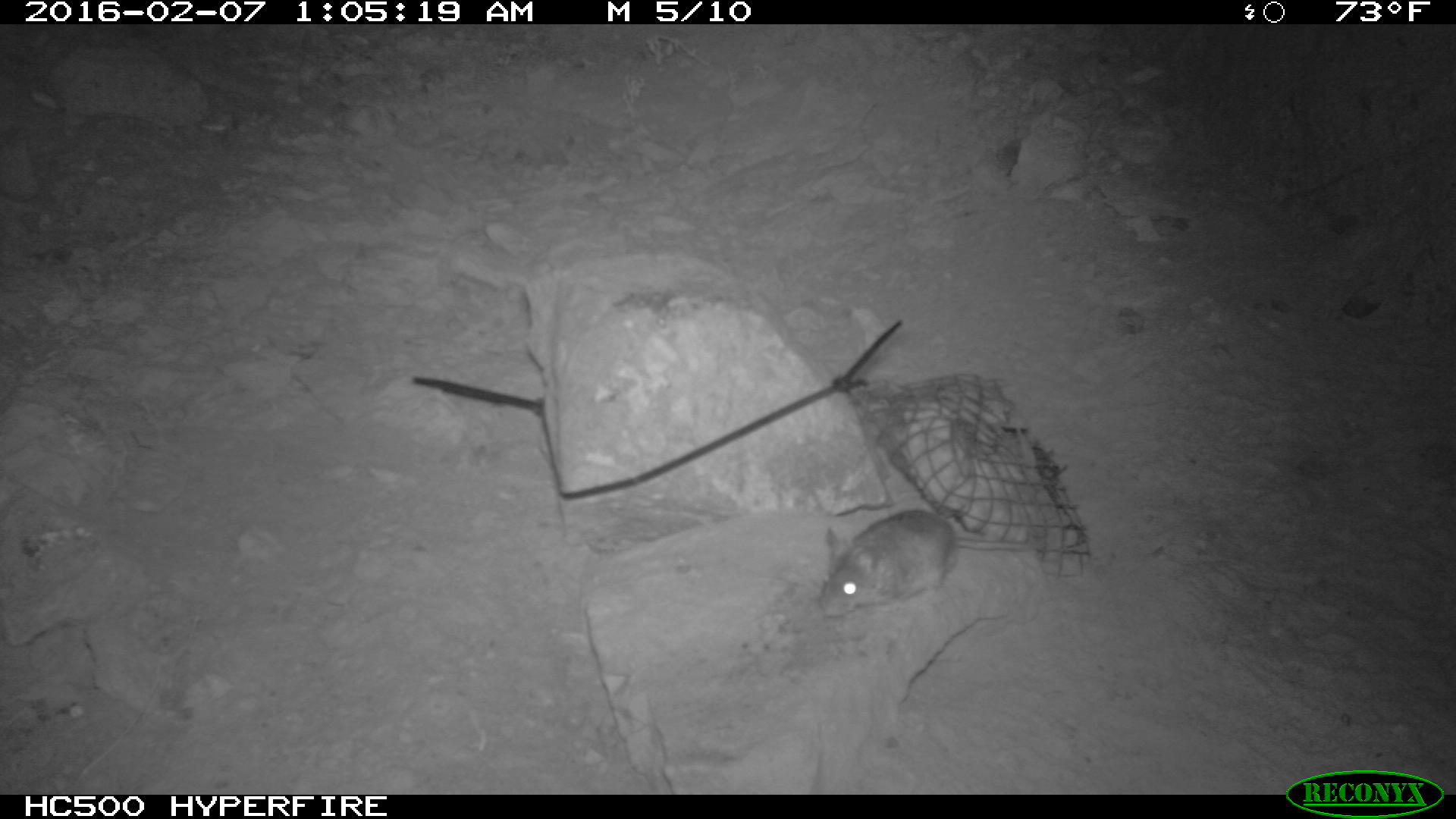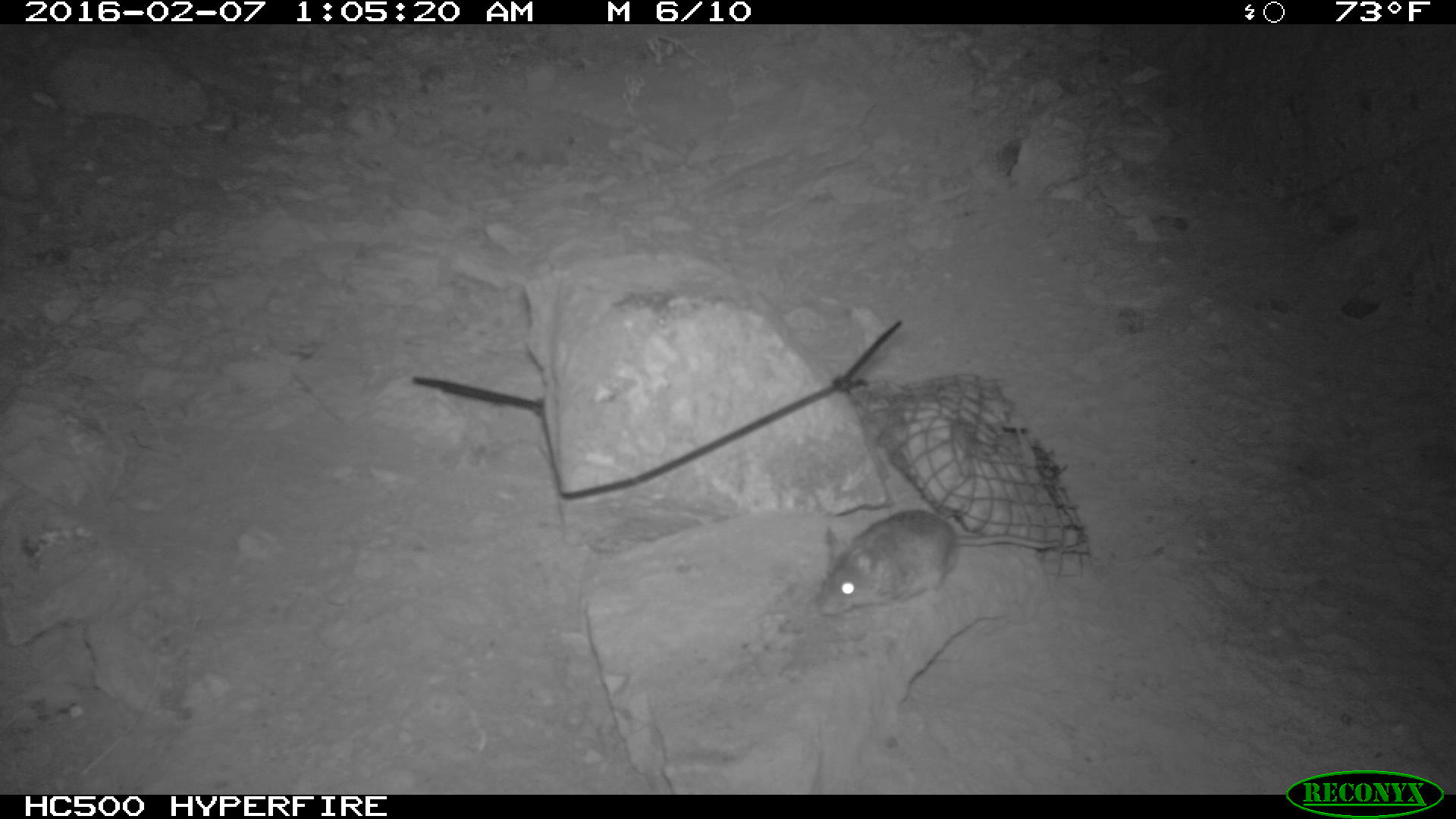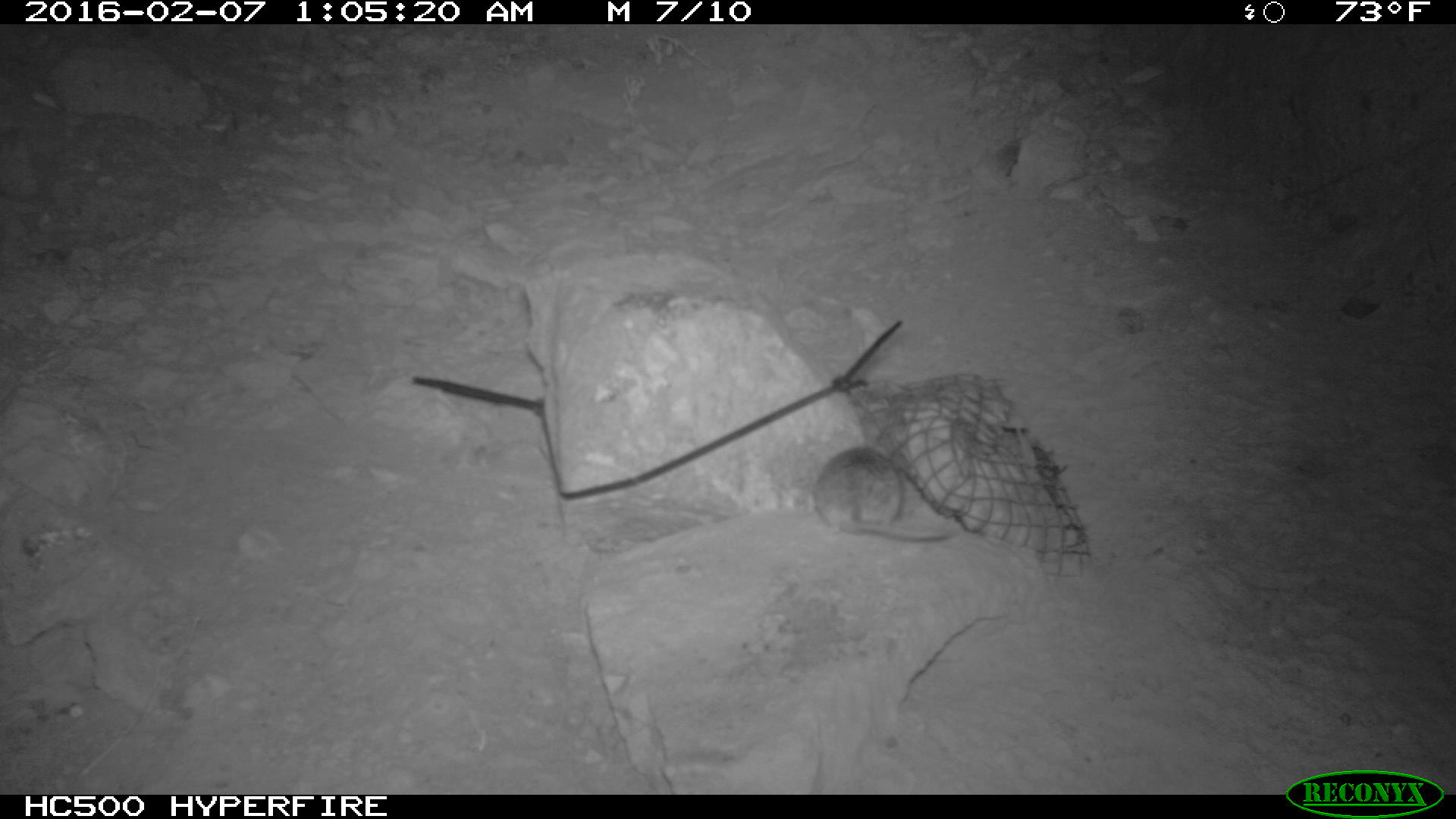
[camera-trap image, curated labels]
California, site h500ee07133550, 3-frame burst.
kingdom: Animalia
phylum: Chordata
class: Mammalia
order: Rodentia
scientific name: Rodentia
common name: rodent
Rodent (Rodentia).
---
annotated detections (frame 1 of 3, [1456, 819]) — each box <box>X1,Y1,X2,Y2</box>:
rodent: <box>814,508,1068,619</box>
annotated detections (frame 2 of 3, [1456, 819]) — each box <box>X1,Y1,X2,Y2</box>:
rodent: <box>814,507,1062,614</box>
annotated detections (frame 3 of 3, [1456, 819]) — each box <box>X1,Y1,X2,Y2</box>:
rodent: <box>814,444,951,538</box>